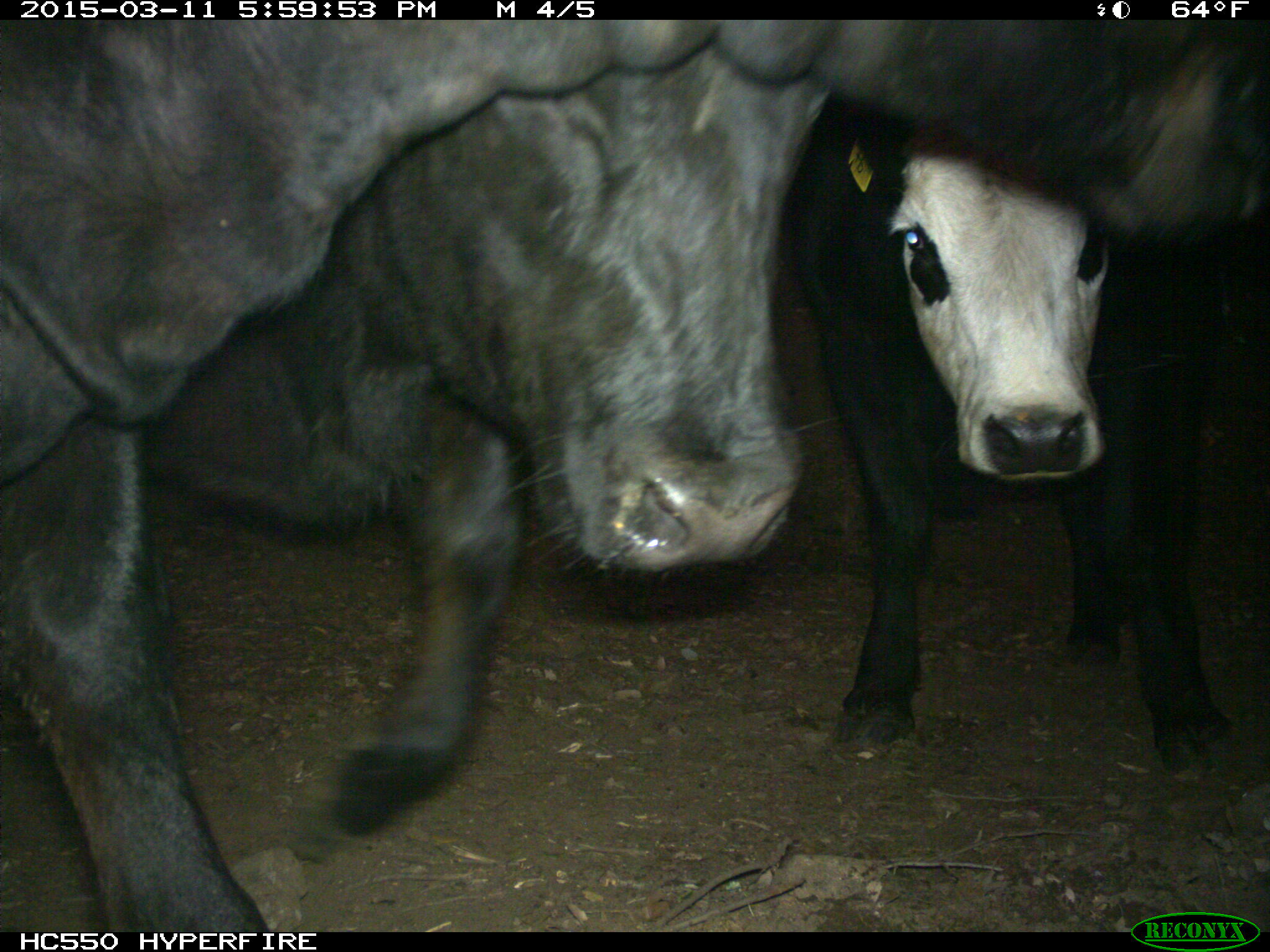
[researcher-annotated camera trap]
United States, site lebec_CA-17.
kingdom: Animalia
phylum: Chordata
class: Mammalia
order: Artiodactyla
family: Bovidae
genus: Bos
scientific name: Bos taurus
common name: domestic cow